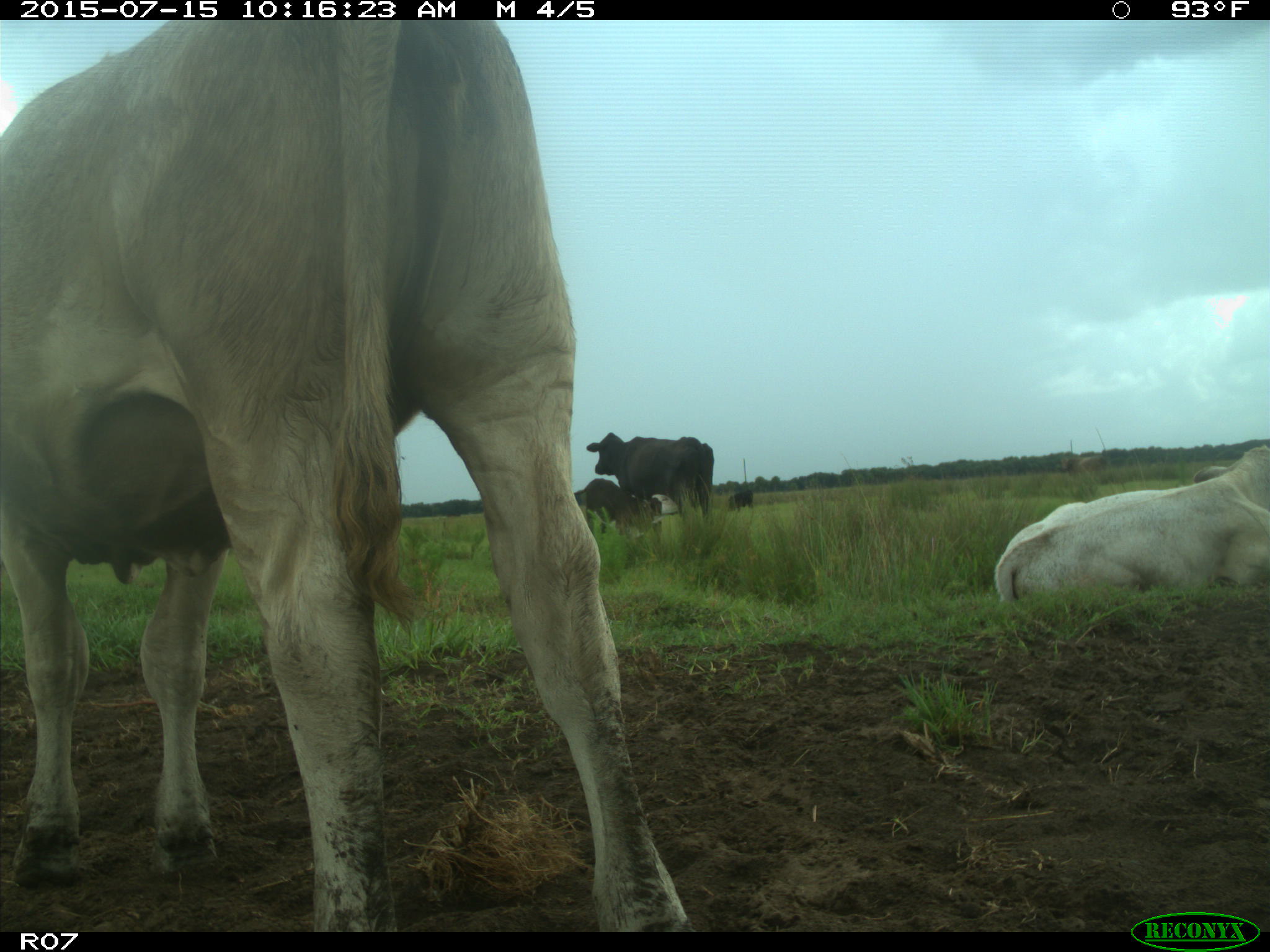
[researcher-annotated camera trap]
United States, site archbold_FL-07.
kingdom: Animalia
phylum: Chordata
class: Mammalia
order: Artiodactyla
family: Bovidae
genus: Bos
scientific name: Bos taurus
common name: domestic cow